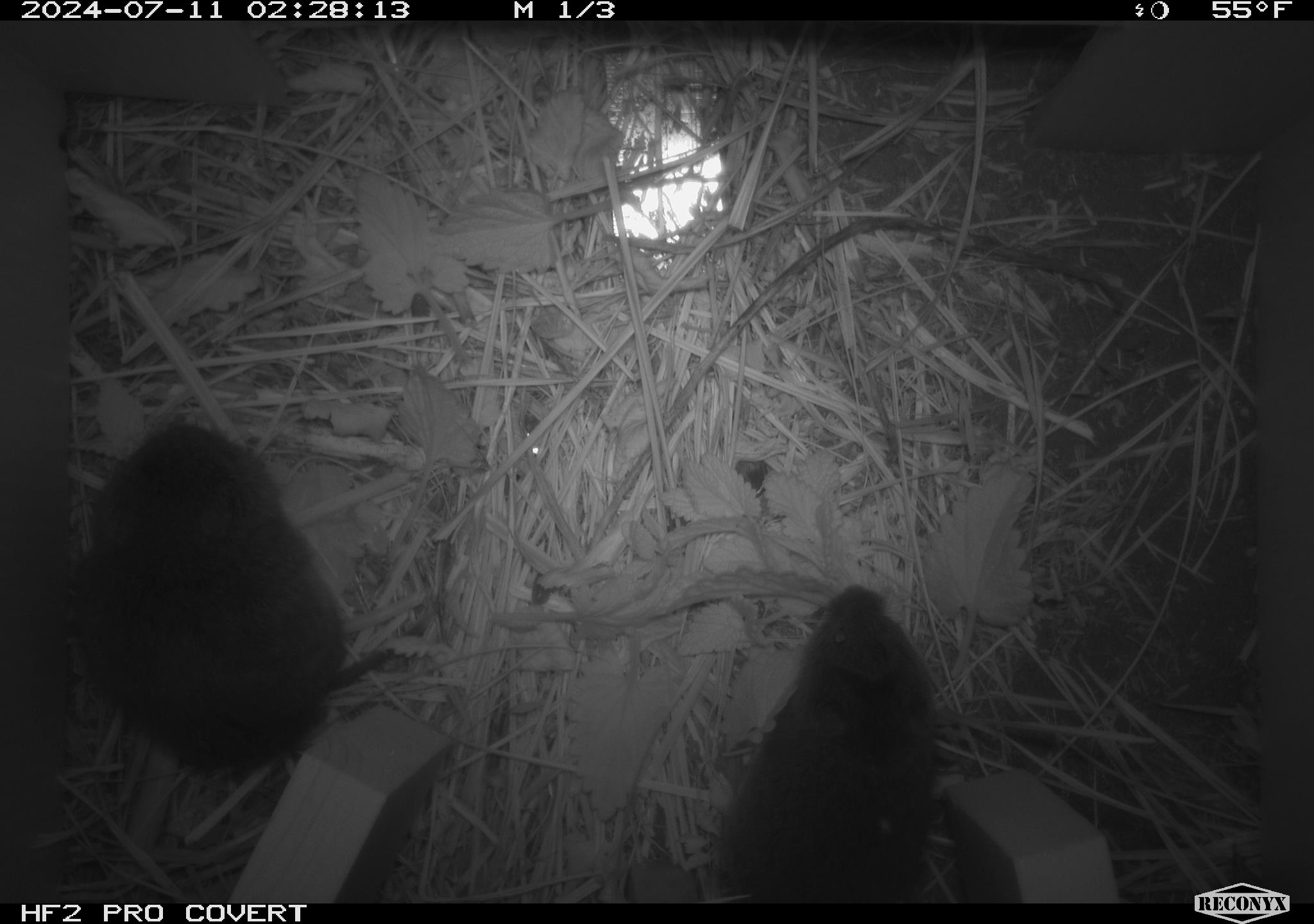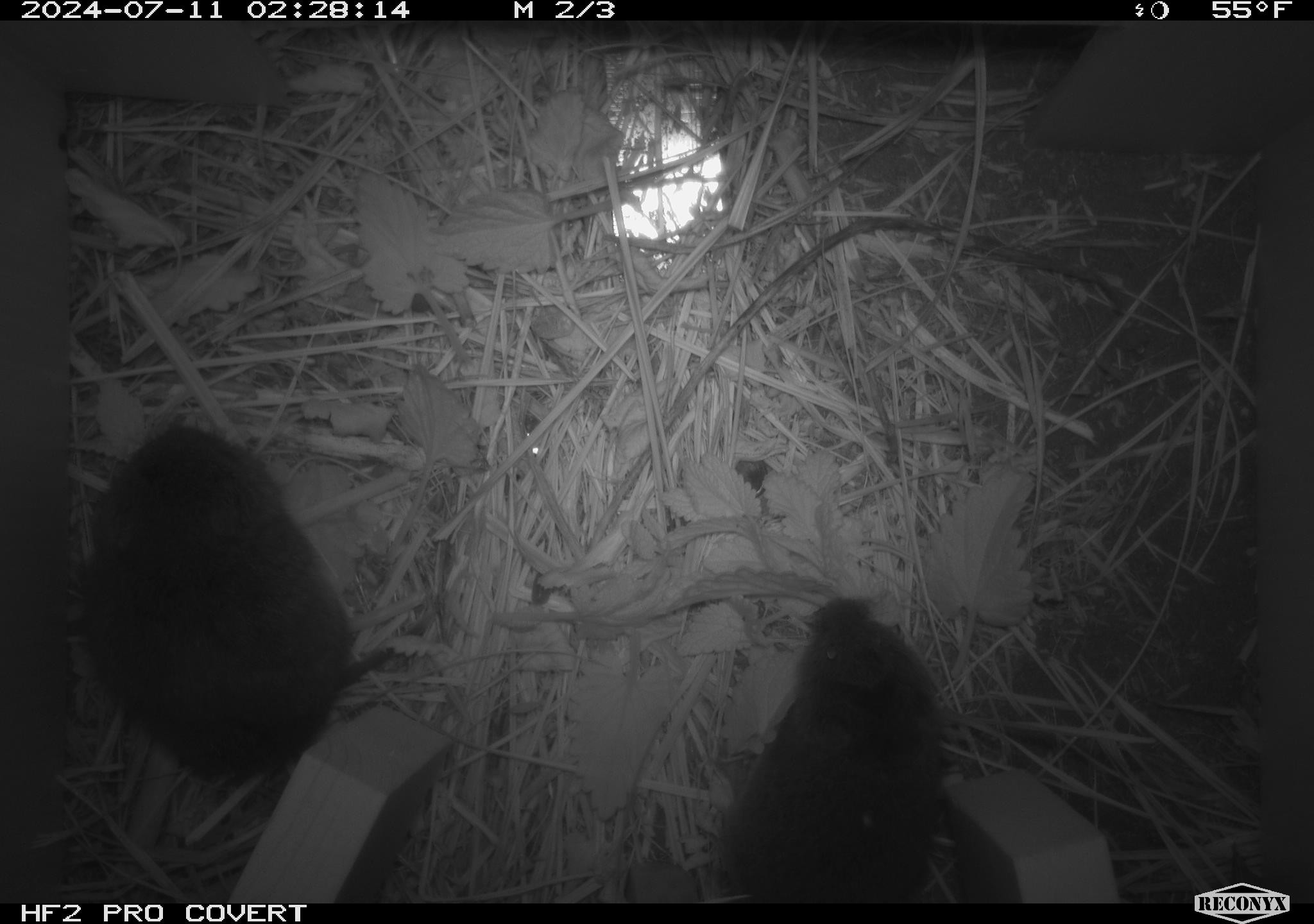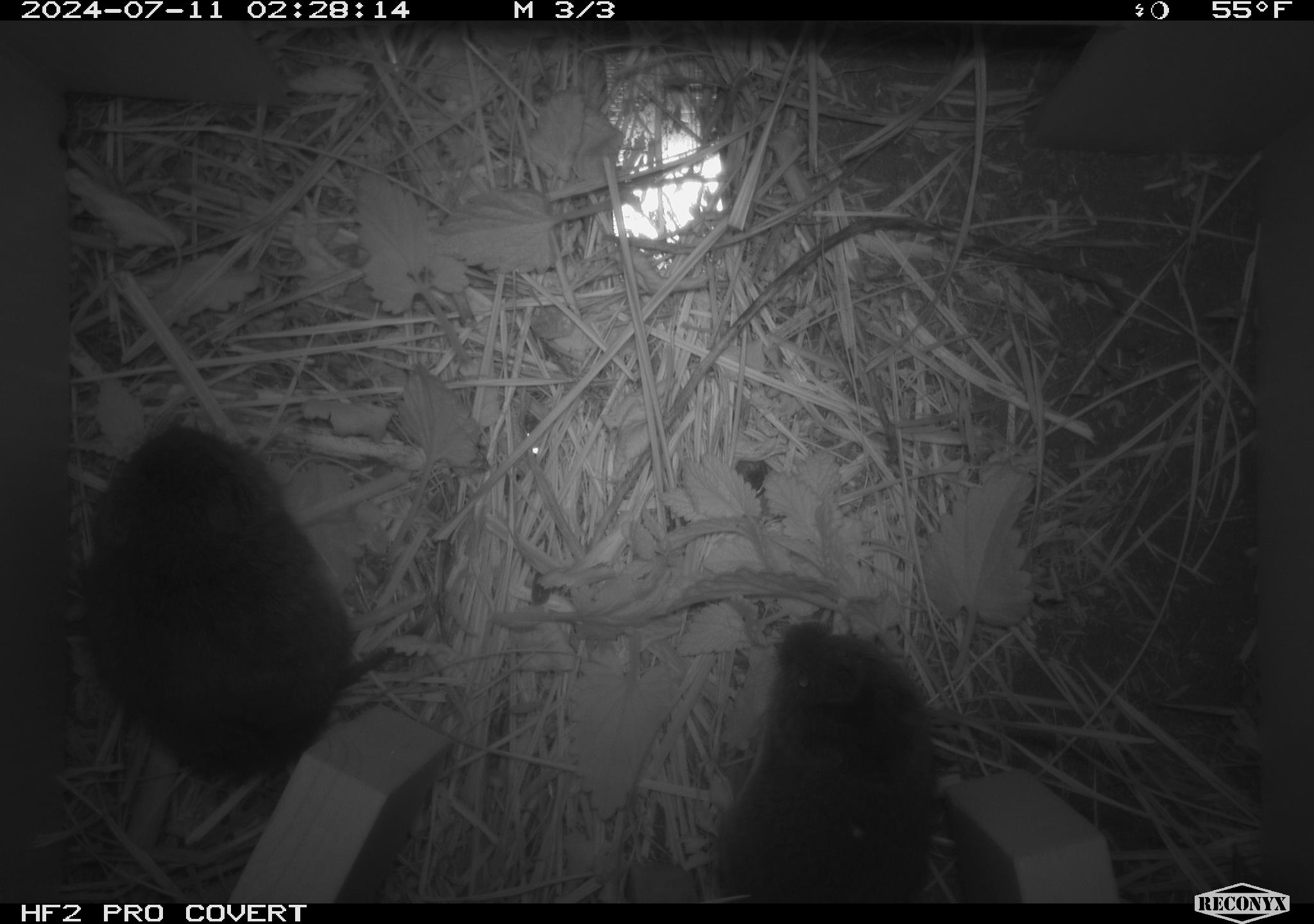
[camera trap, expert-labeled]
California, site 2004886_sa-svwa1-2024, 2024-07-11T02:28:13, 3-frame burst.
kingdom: Animalia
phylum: Chordata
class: Mammalia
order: Rodentia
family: Cricetidae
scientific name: Arvicolinae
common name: voles, lemmings, and muskrats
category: arvicolinae subfamily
Arvicolinae subfamily (voles, lemmings, and muskrats) (Arvicolinae).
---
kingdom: Animalia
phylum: Arthropoda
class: Malacostraca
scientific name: Malacostraca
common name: amphipods, crabs, isopods, krill, lobsters and shrimps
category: malacostracan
Malacostracan (amphipods, crabs, isopods, krill, lobsters and shrimps) (Malacostraca).